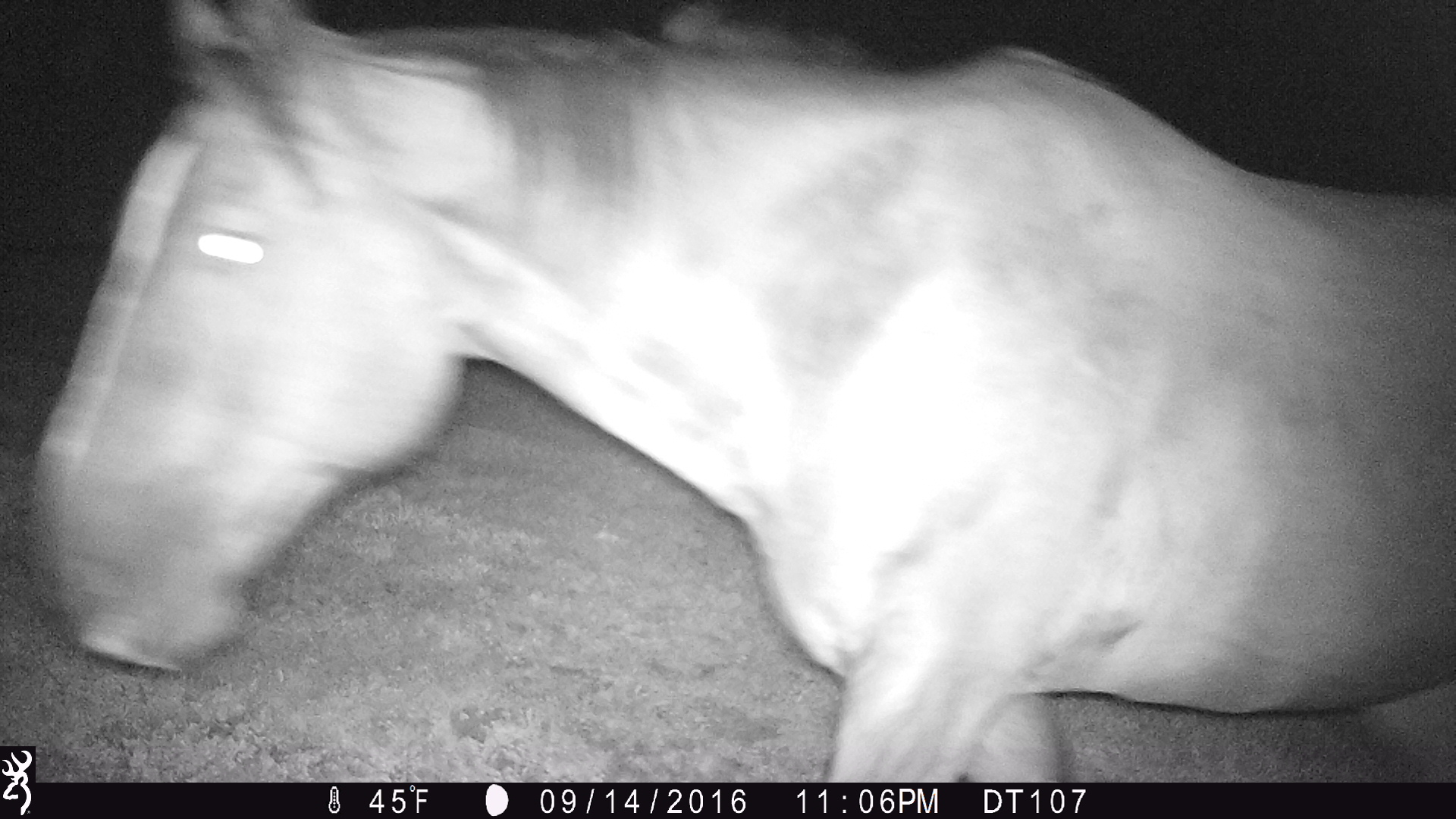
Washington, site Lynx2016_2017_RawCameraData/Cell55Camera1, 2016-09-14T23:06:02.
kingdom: Animalia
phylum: Chordata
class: Mammalia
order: Perissodactyla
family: Equidae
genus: Equus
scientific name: Equus caballus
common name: domestic horse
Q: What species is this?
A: Domestic horse (Equus caballus).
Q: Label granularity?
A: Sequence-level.